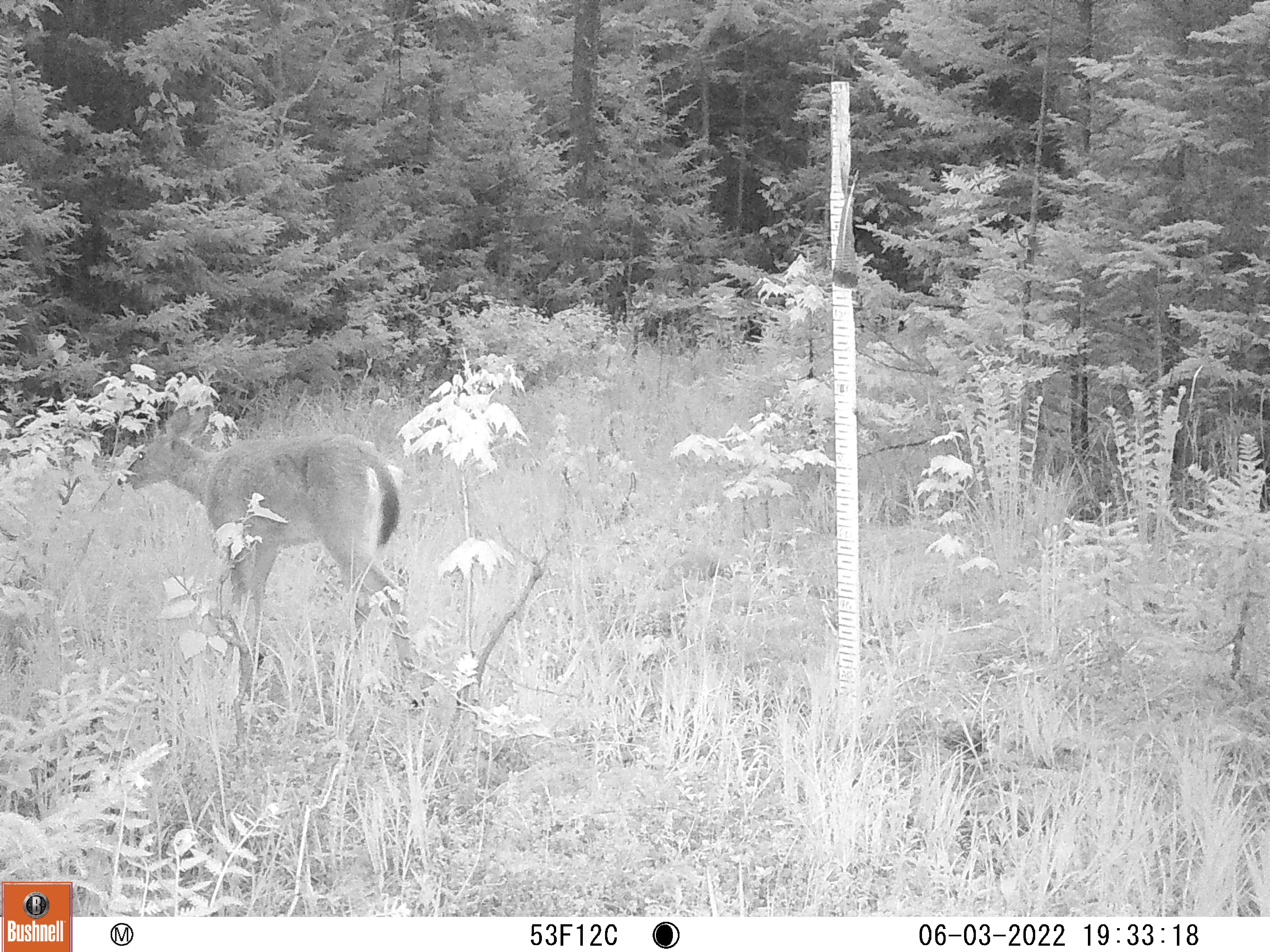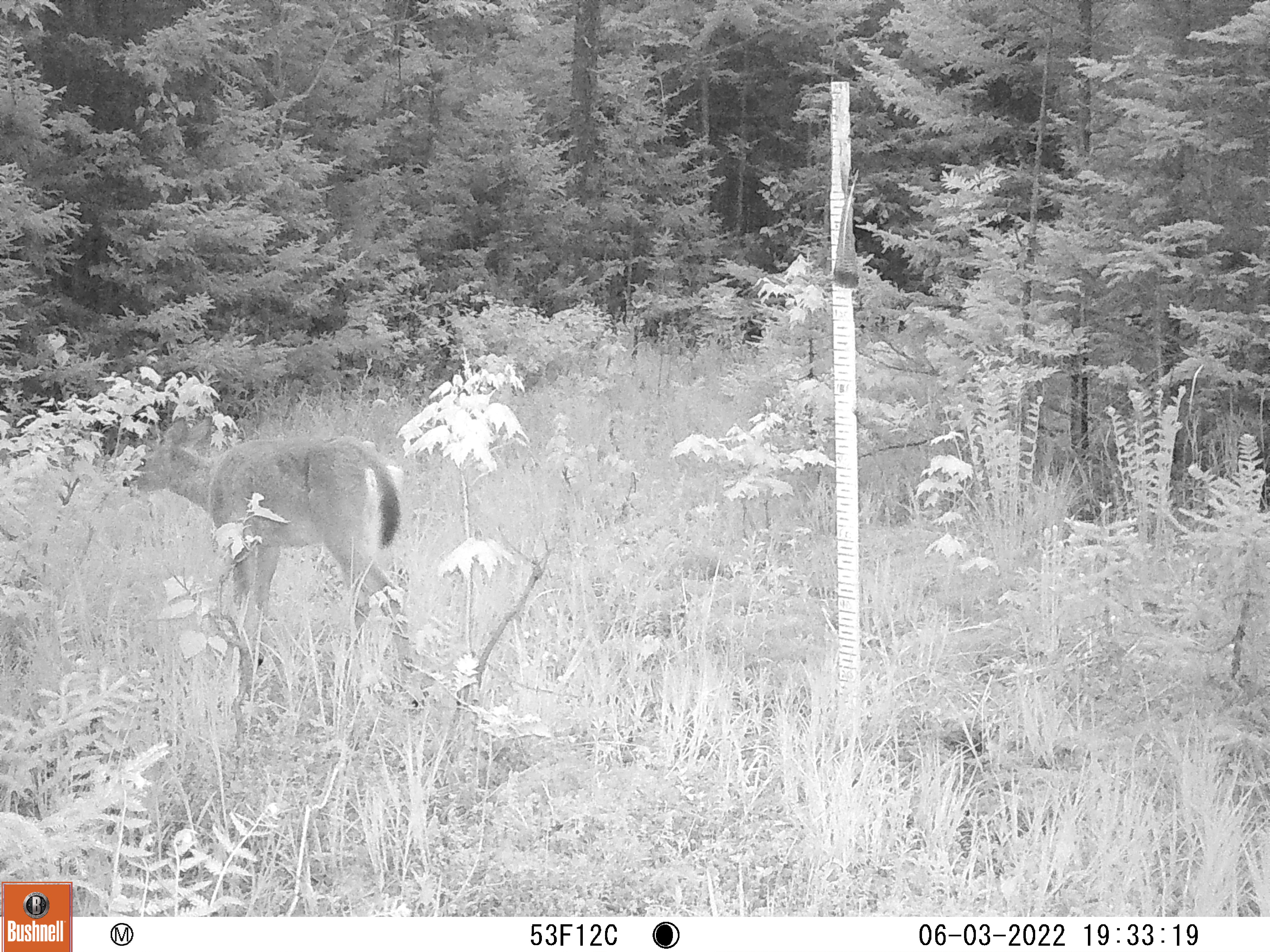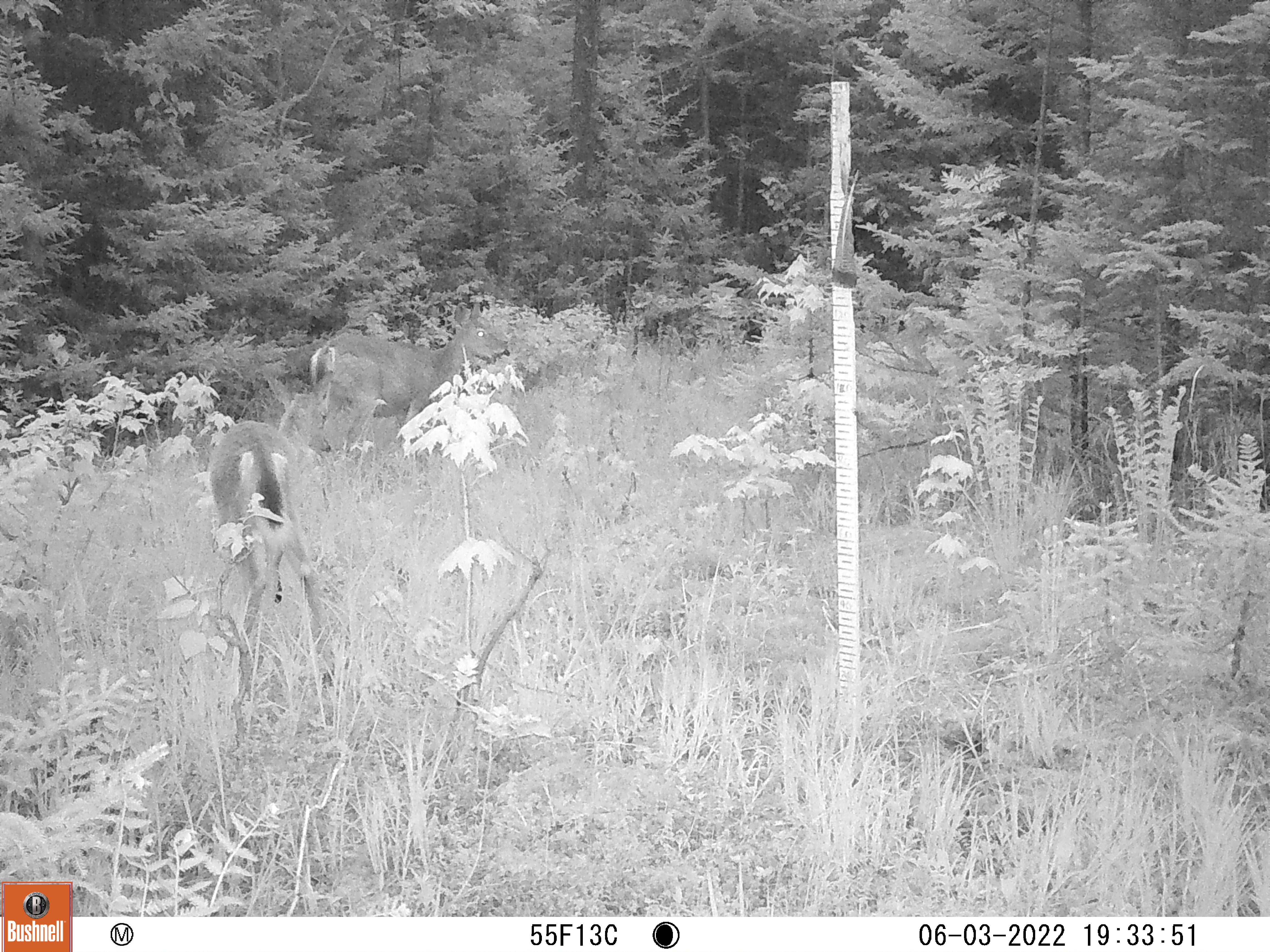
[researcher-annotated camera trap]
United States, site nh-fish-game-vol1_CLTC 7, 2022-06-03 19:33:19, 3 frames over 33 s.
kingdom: Animalia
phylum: Chordata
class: Mammalia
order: Artiodactyla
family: Cervidae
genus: Odocoileus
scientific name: Odocoileus virginianus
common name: white-tailed deer